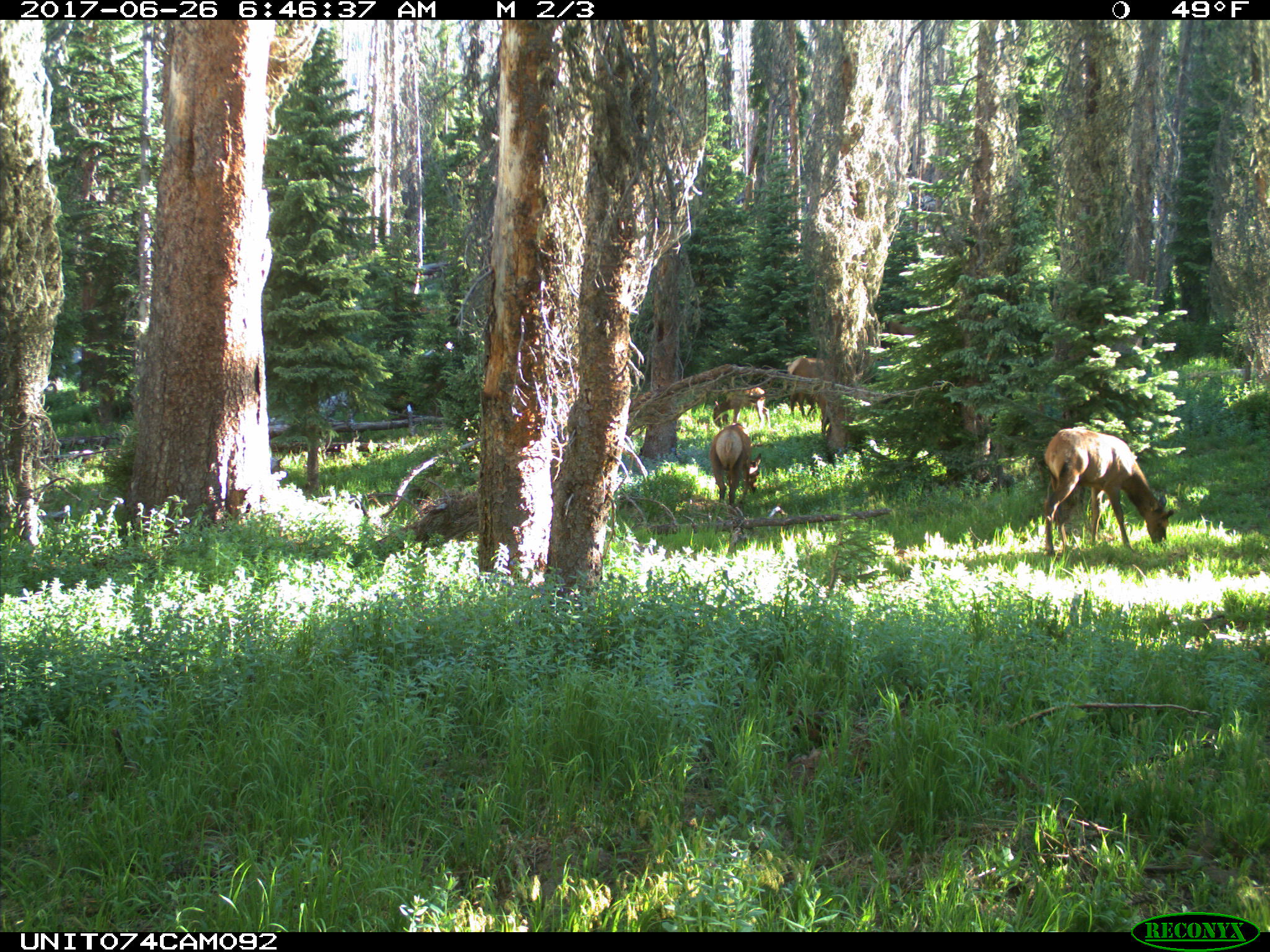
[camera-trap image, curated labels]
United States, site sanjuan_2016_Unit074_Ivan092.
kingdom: Animalia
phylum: Chordata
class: Mammalia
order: Artiodactyla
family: Cervidae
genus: Cervus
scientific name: Cervus elaphus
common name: red deer